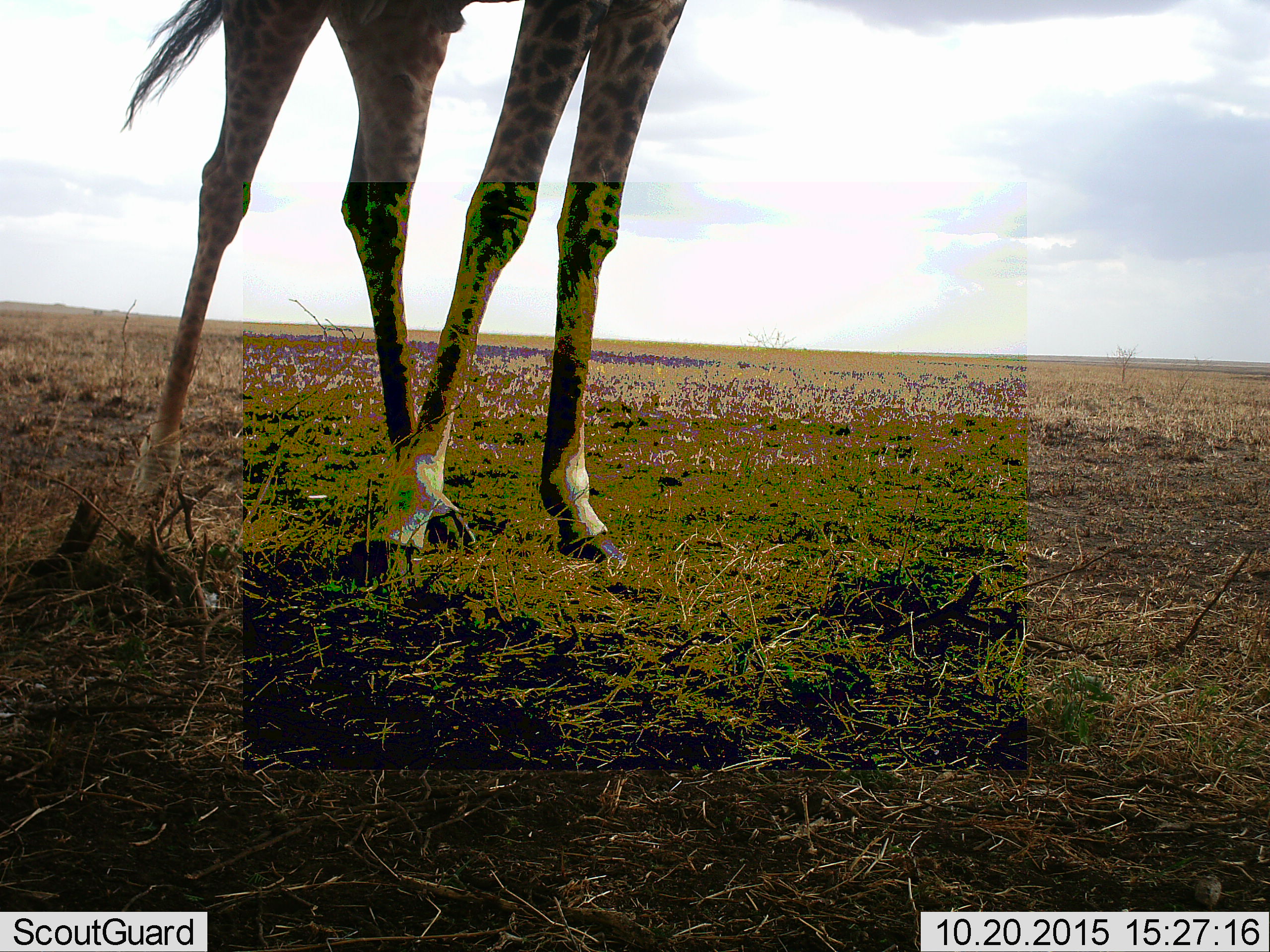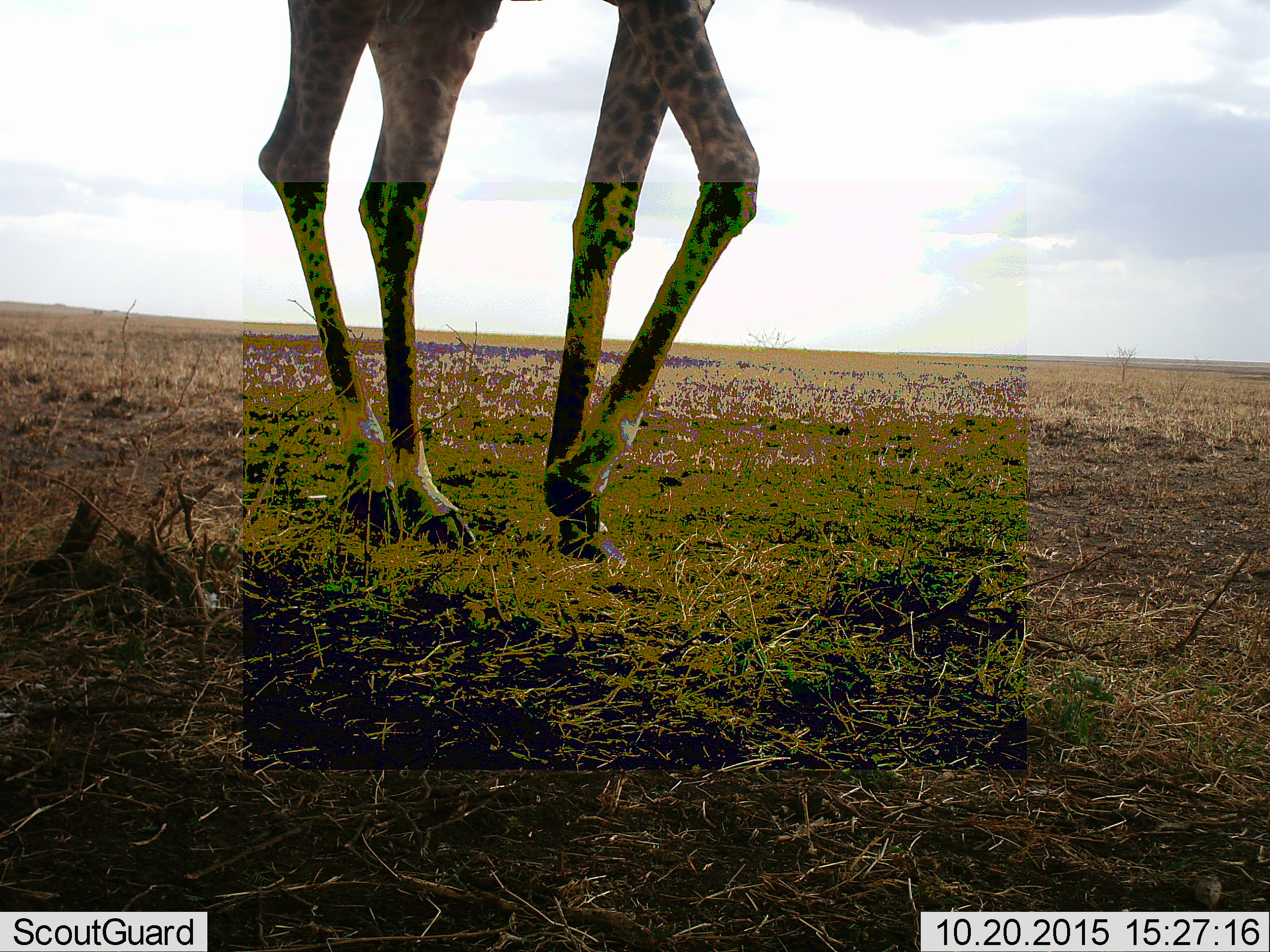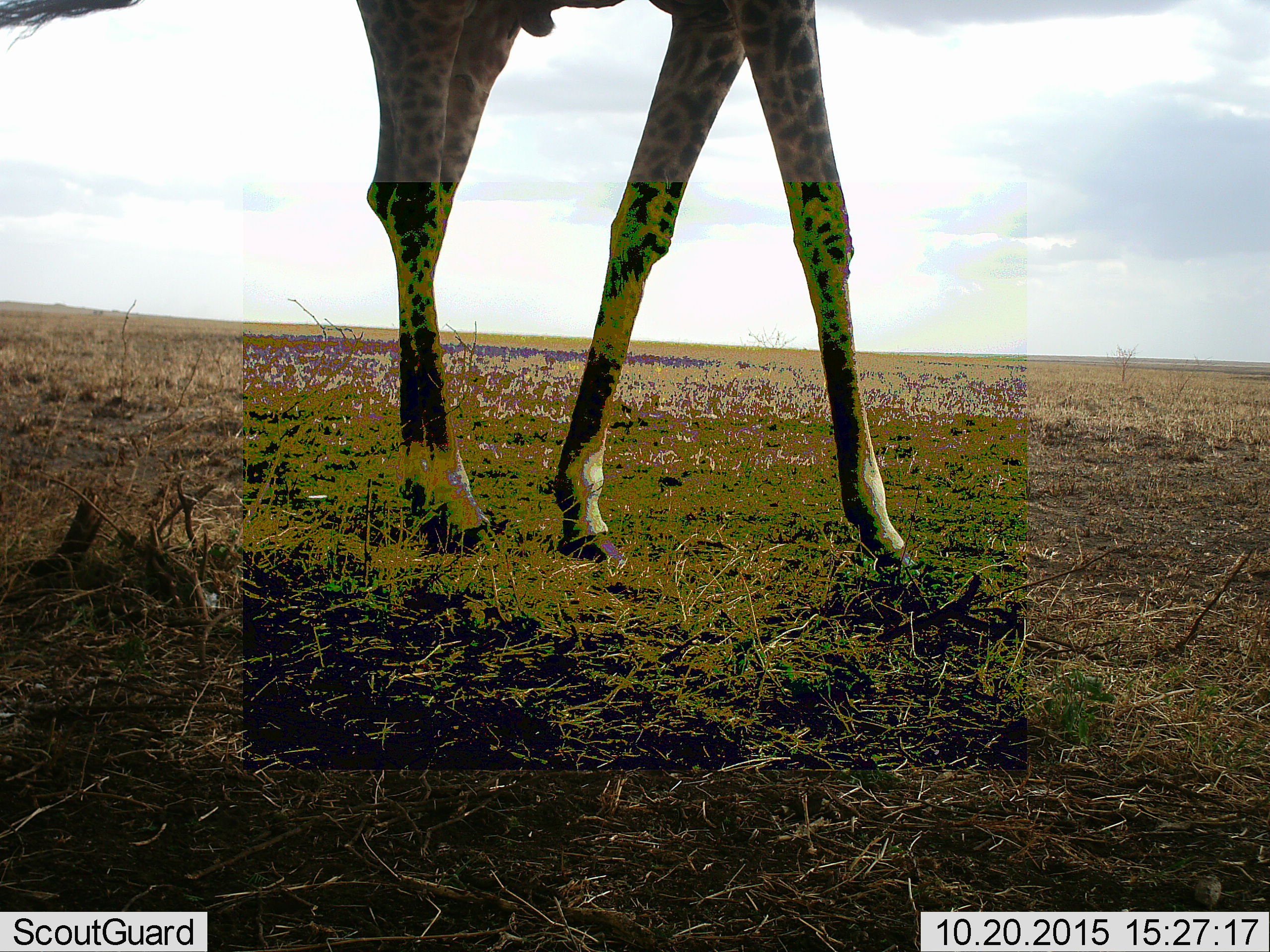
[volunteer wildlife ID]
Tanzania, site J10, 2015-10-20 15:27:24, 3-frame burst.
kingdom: Animalia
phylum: Chordata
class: Mammalia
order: Artiodactyla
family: Giraffidae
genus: Giraffa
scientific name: Giraffa camelopardalis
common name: giraffe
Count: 1.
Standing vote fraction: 40%.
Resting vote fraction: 0%.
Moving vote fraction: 70%.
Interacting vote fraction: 0%.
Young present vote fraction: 0%.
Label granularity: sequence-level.